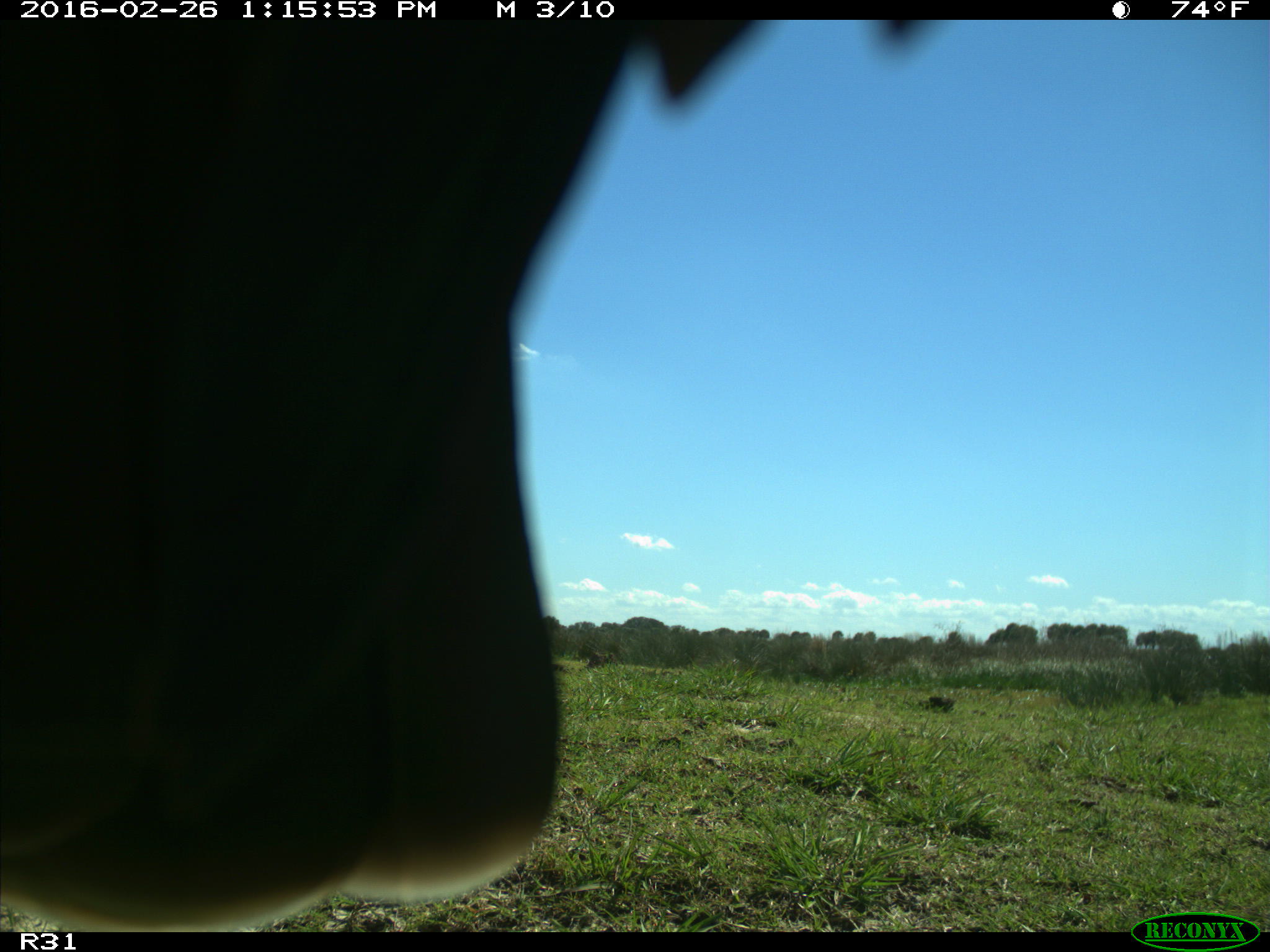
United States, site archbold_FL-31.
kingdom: Animalia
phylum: Chordata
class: Aves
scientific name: Aves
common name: birds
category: unidentified bird